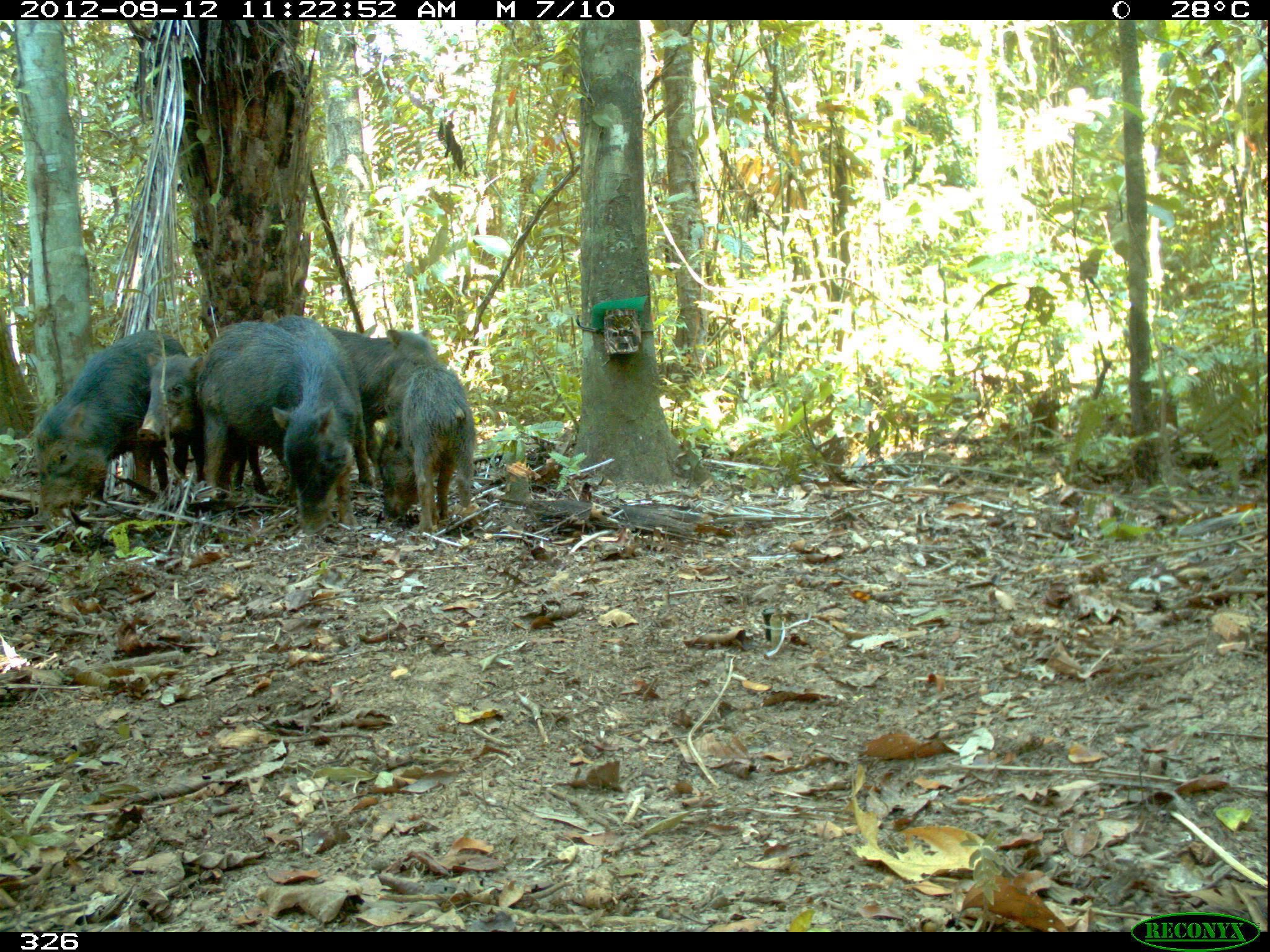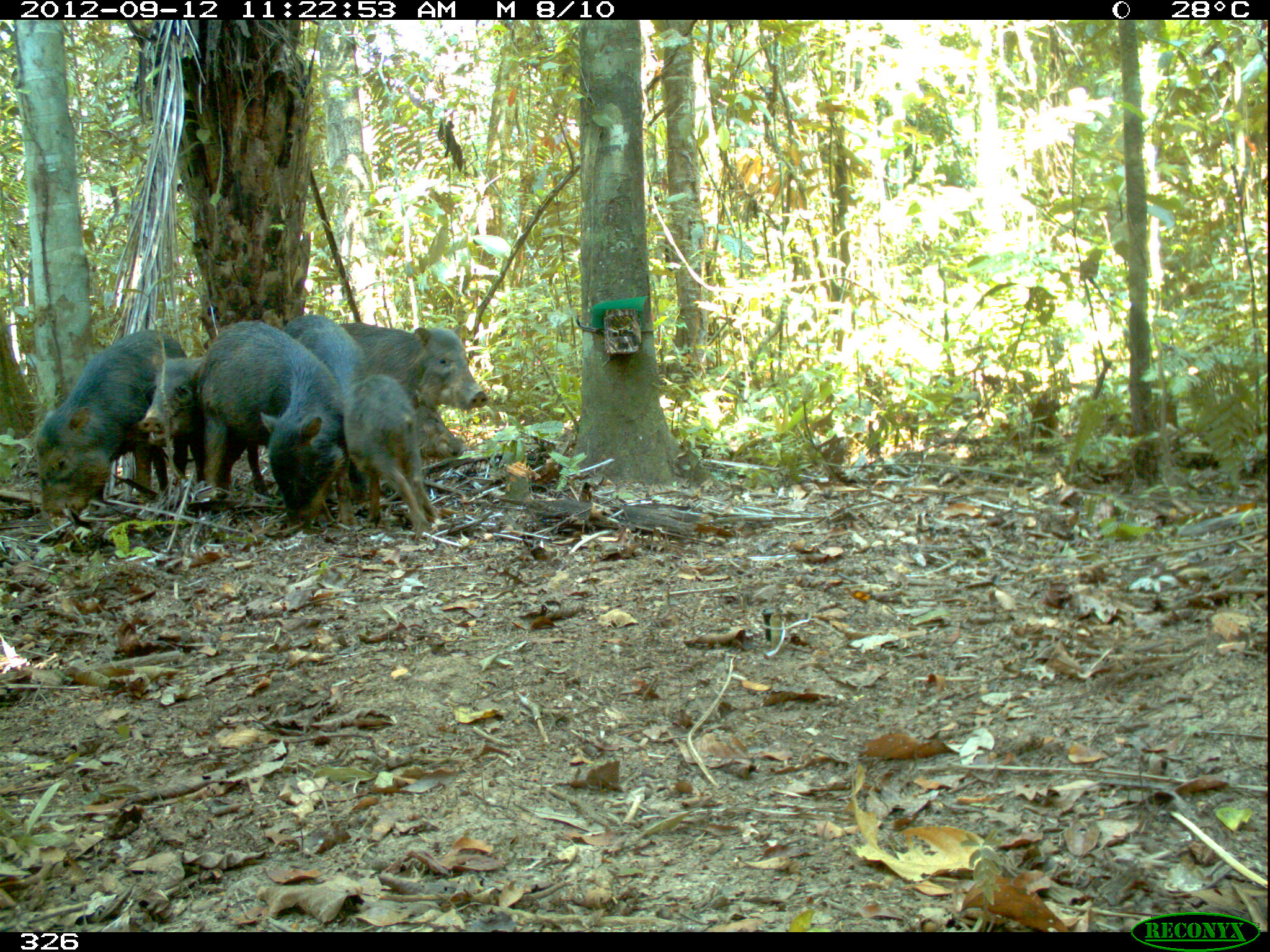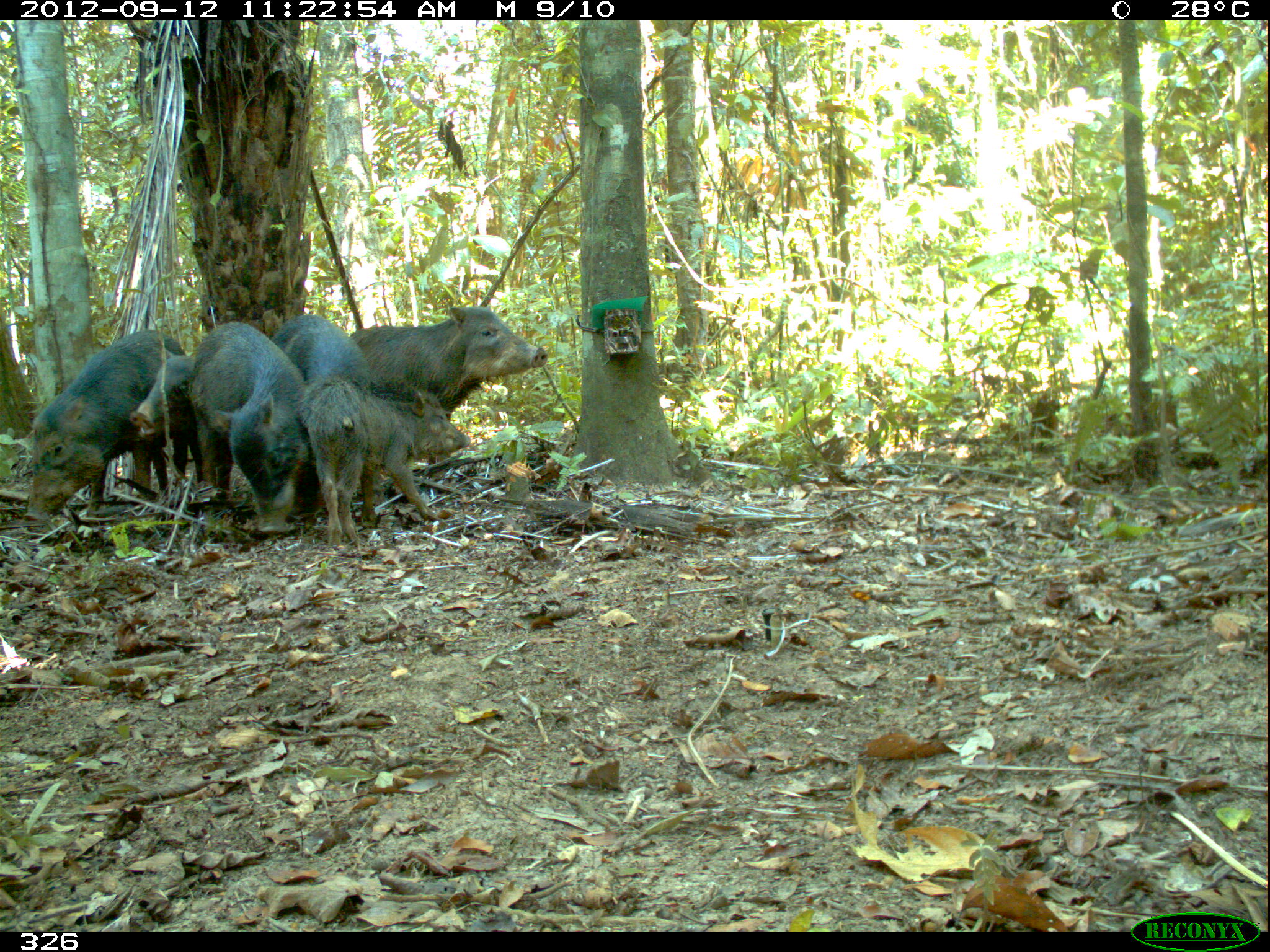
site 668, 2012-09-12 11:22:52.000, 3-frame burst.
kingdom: Animalia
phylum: Chordata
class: Mammalia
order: Artiodactyla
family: Tayassuidae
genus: Tayassu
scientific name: Tayassu pecari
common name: white-lipped peccary